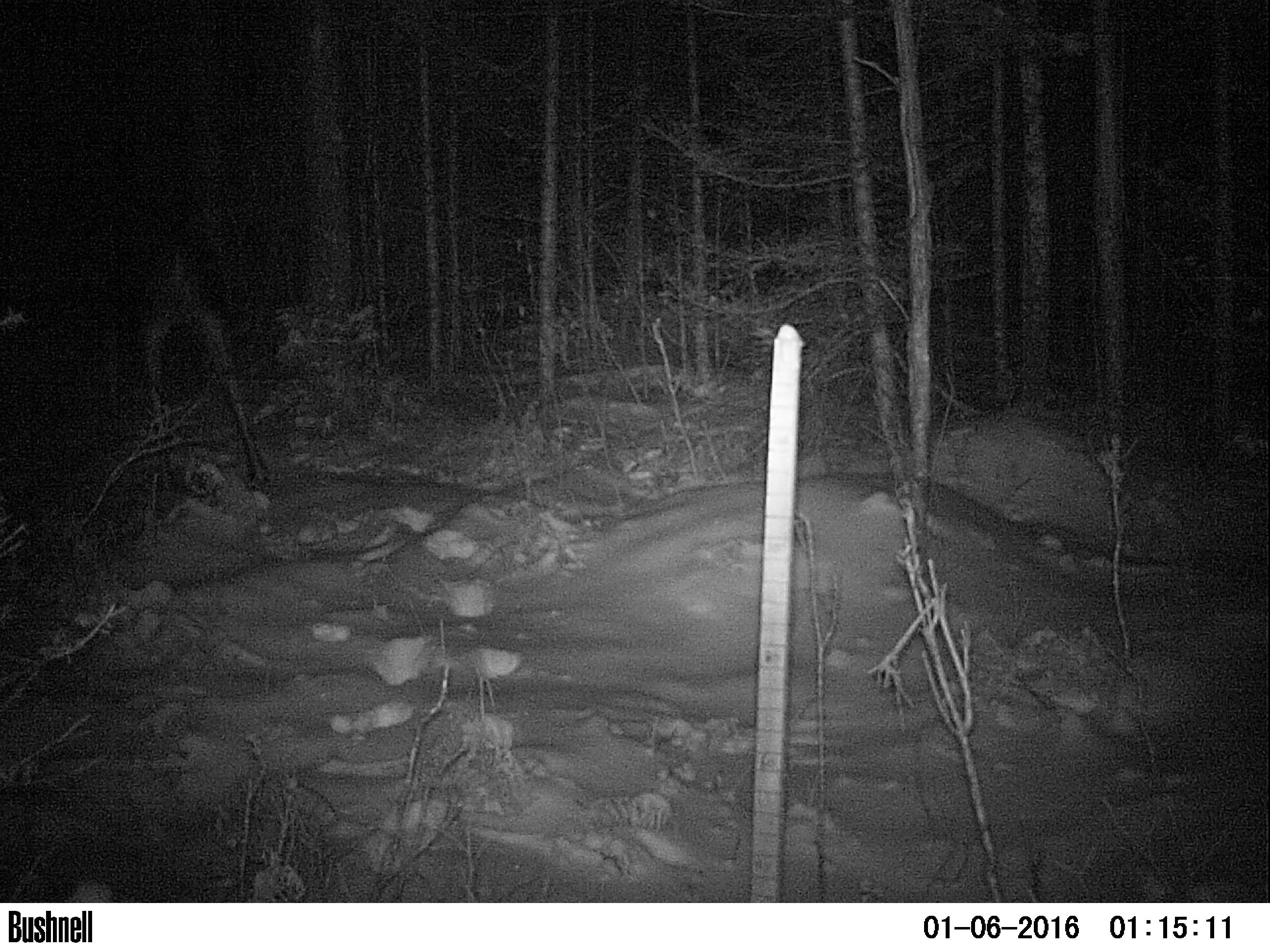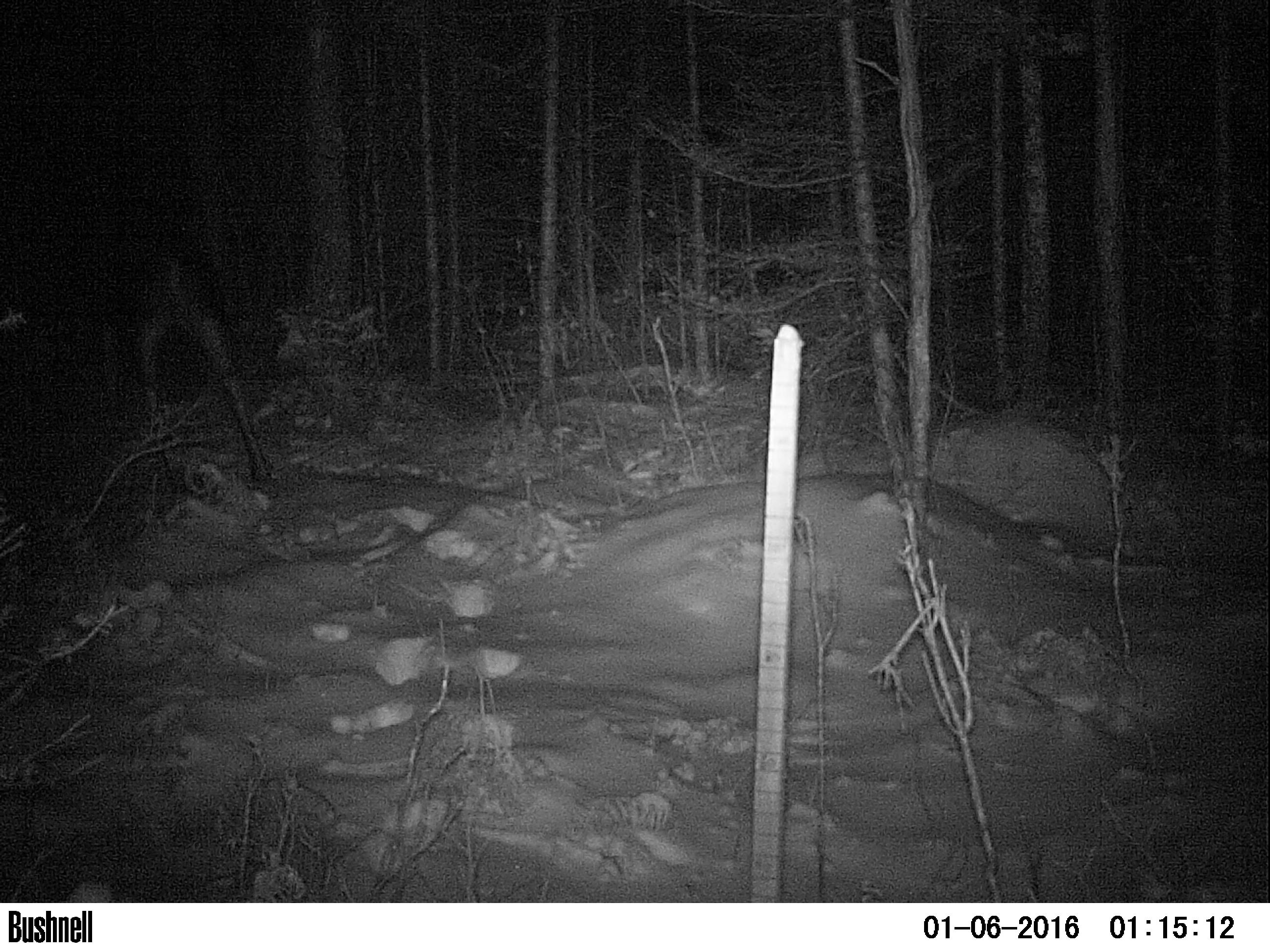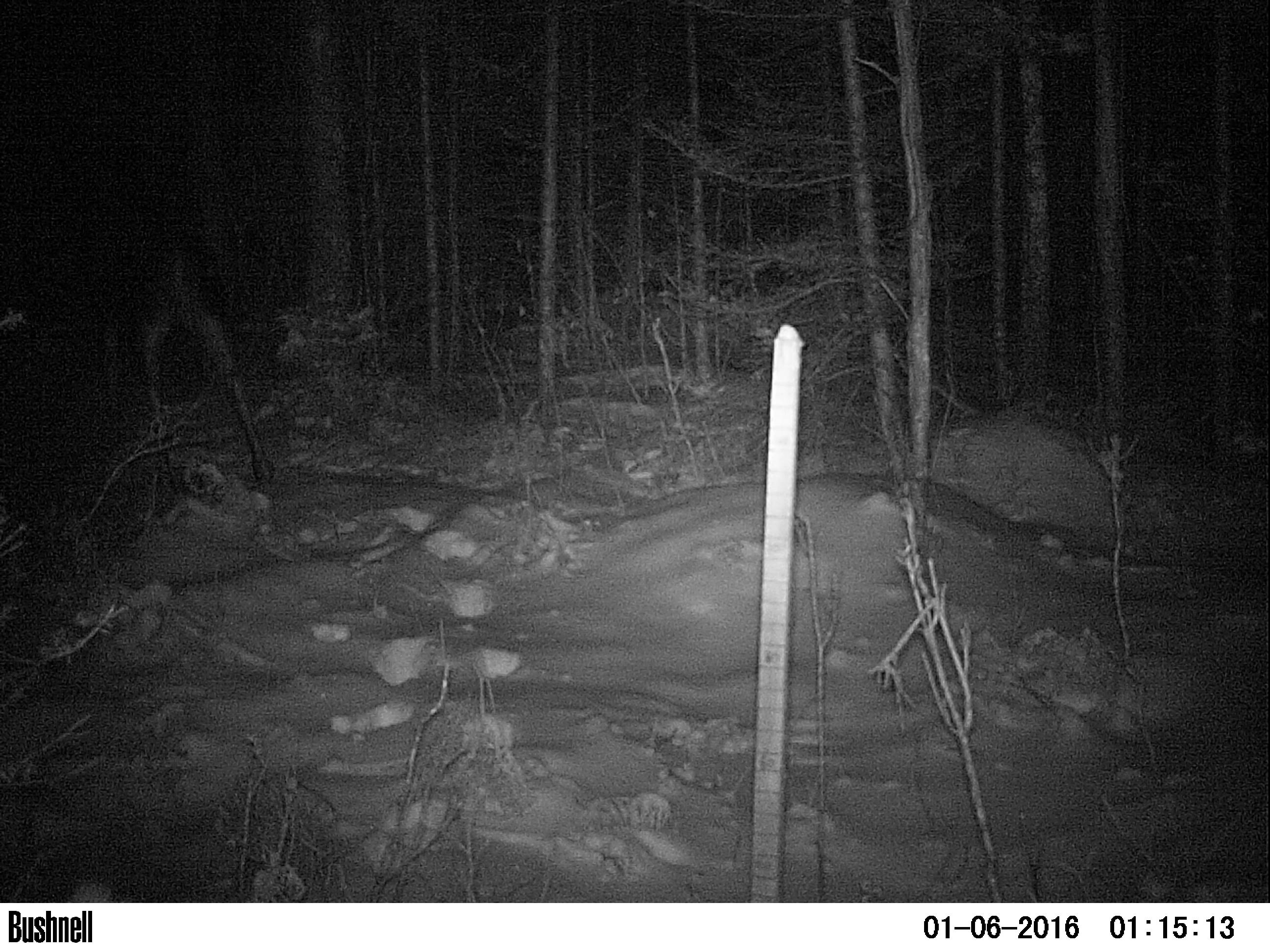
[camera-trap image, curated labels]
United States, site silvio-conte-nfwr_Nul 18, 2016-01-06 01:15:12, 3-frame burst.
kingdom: Animalia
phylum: Chordata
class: Mammalia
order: Artiodactyla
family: Cervidae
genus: Alces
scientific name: Alces alces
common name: moose